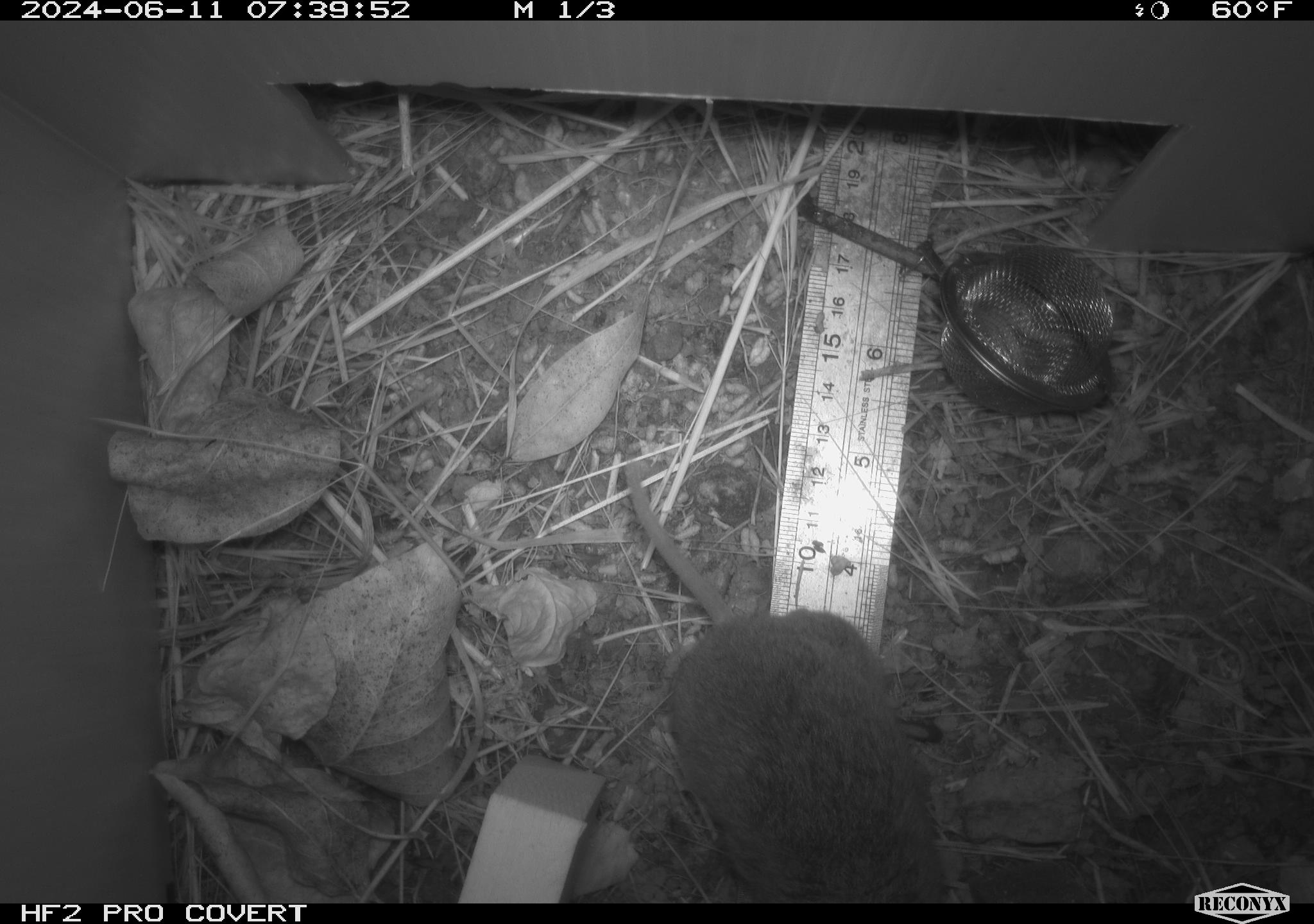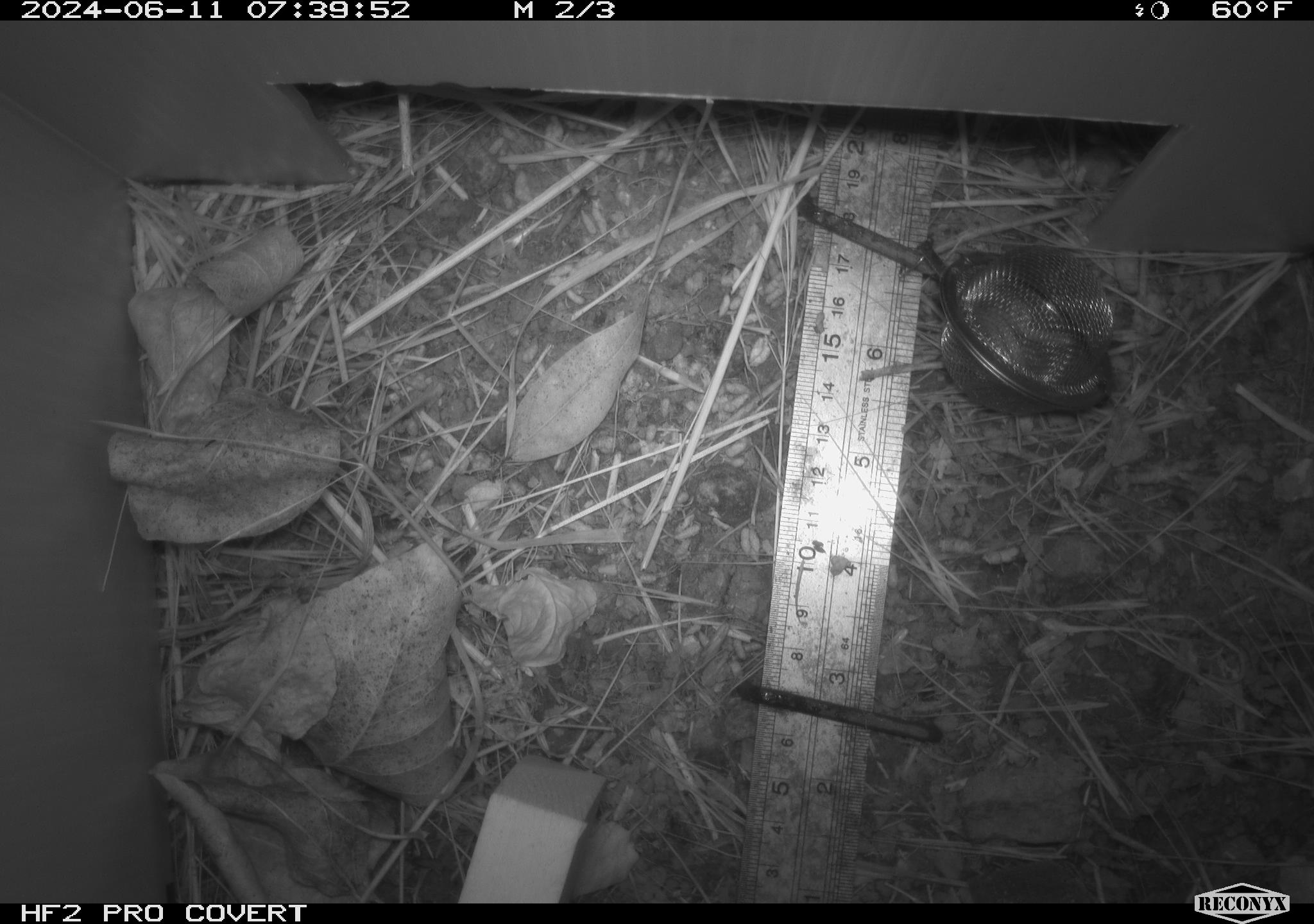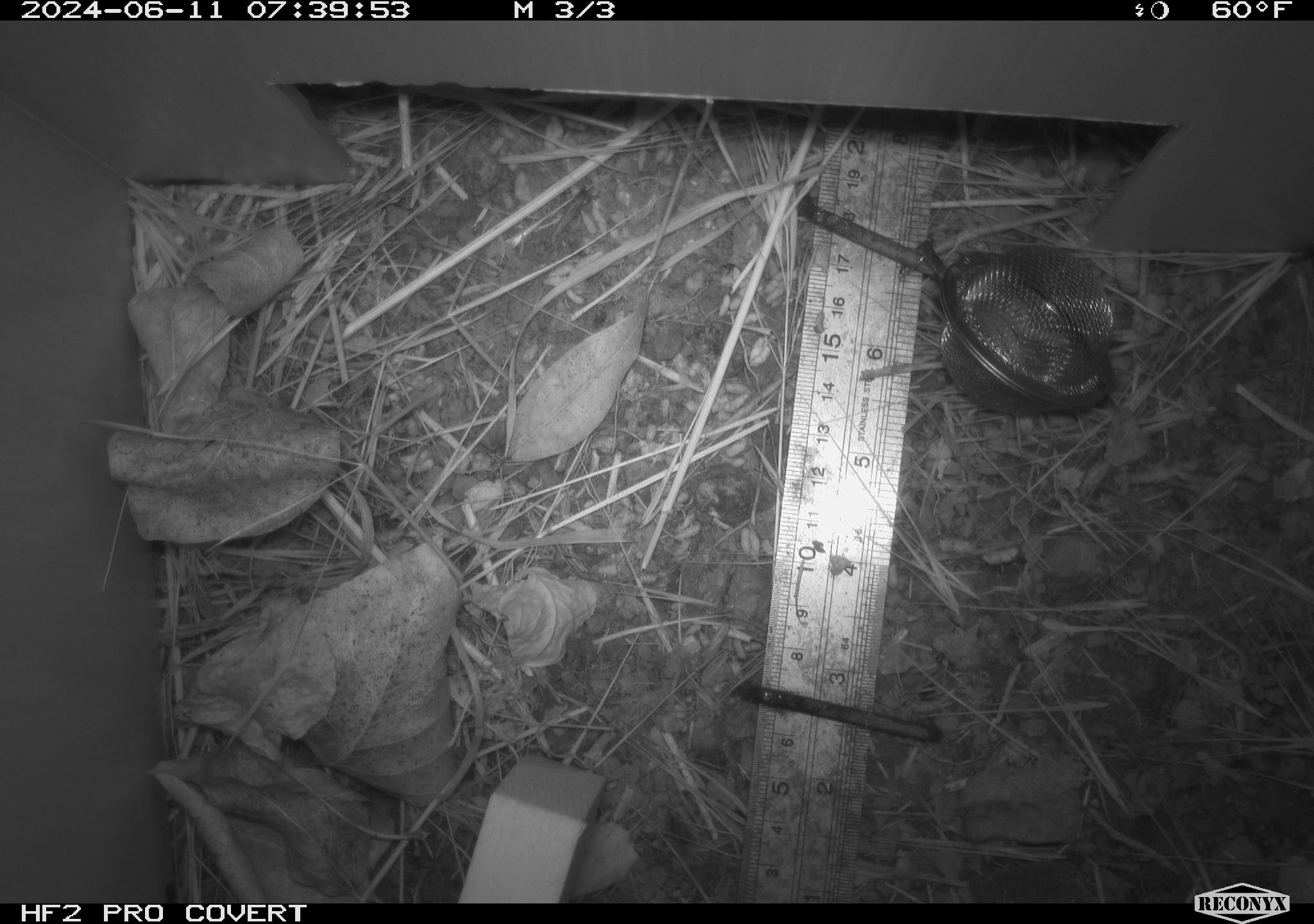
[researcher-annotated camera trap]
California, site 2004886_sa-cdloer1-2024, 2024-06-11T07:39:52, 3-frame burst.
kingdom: Animalia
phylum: Chordata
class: Mammalia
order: Rodentia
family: Cricetidae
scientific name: Arvicolinae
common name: voles, lemmings, and muskrats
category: arvicolinae subfamily